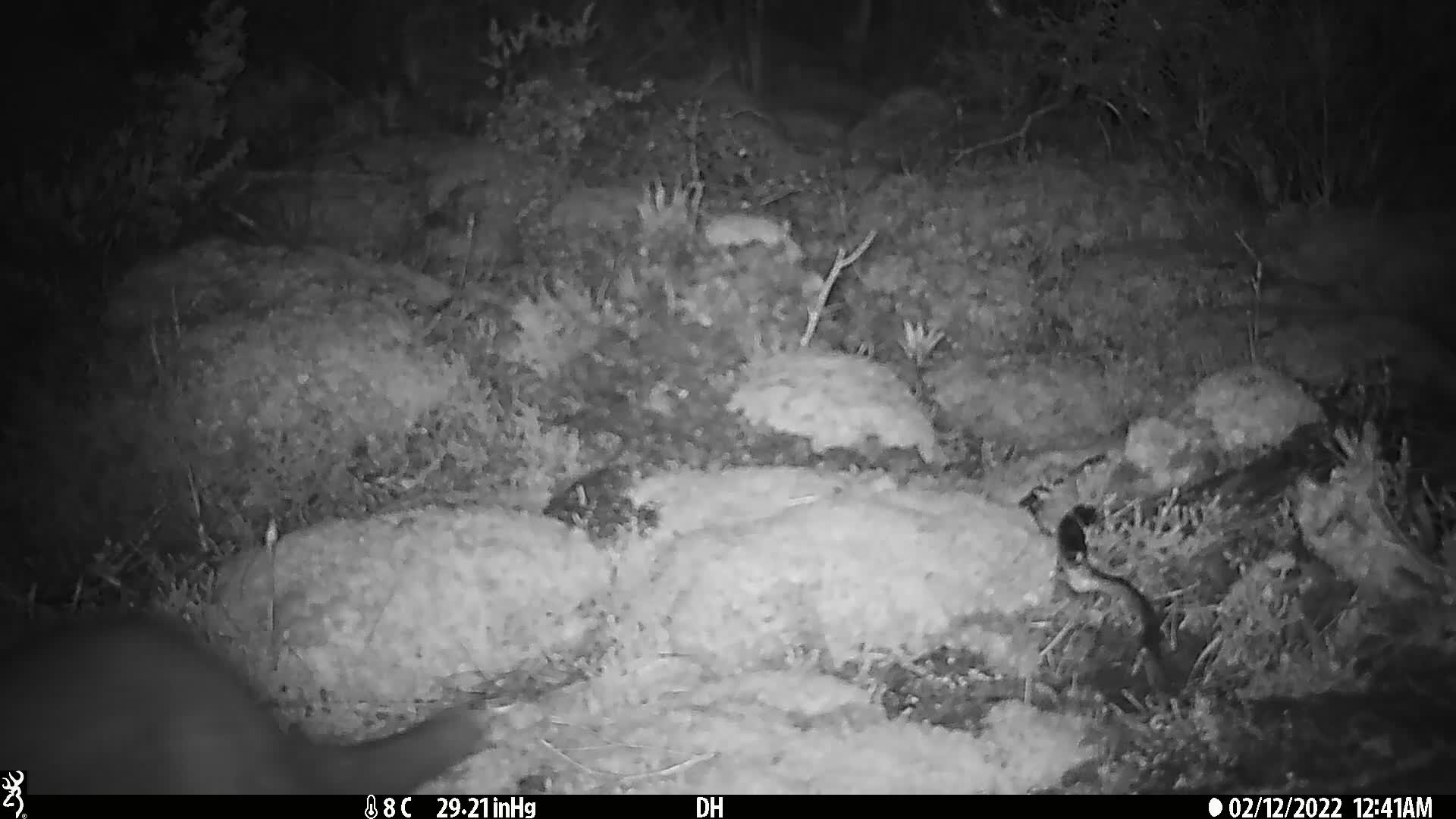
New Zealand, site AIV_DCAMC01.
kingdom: Animalia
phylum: Chordata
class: Mammalia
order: Carnivora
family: Felidae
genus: Felis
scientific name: Felis catus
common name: domestic cat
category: cat